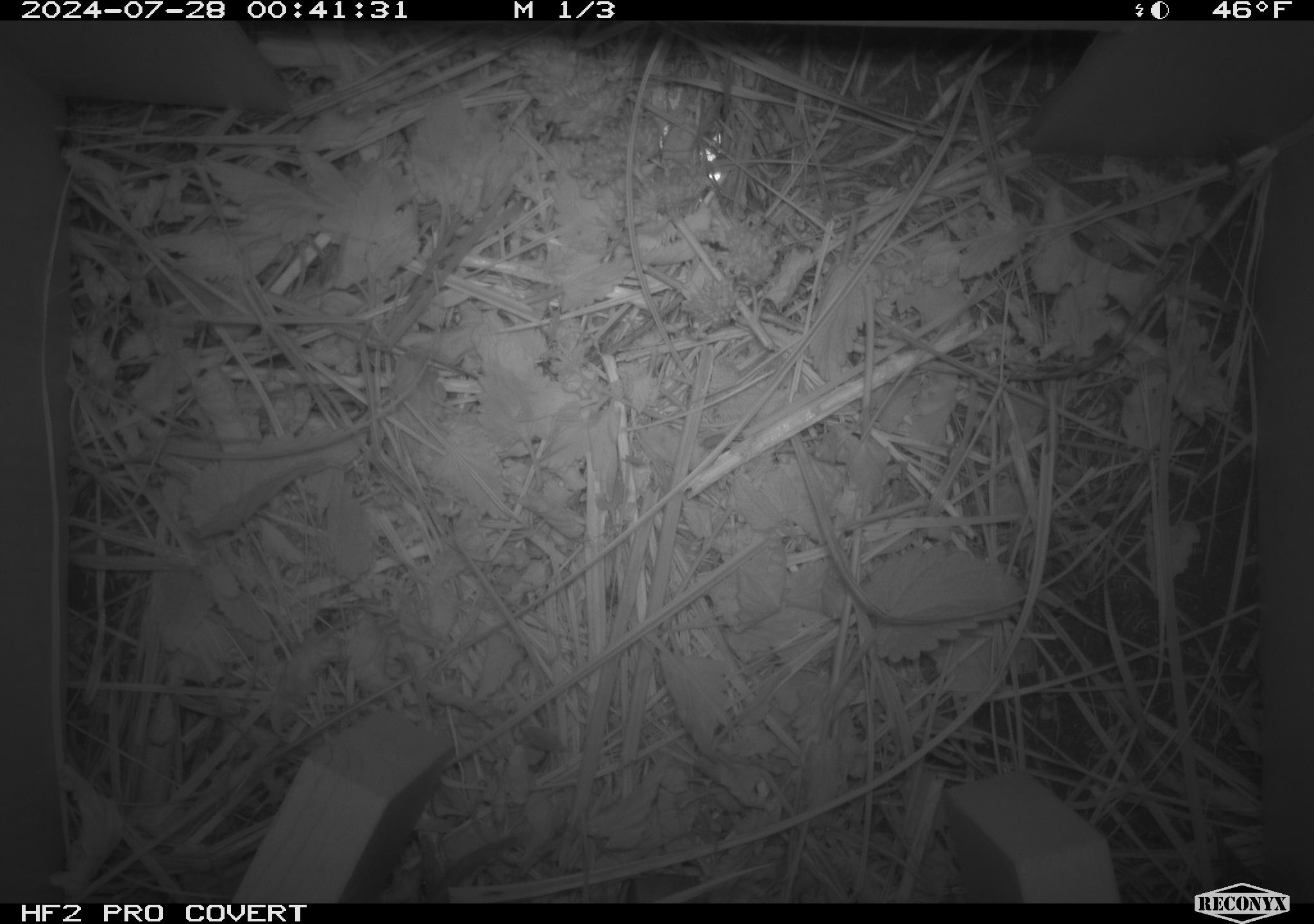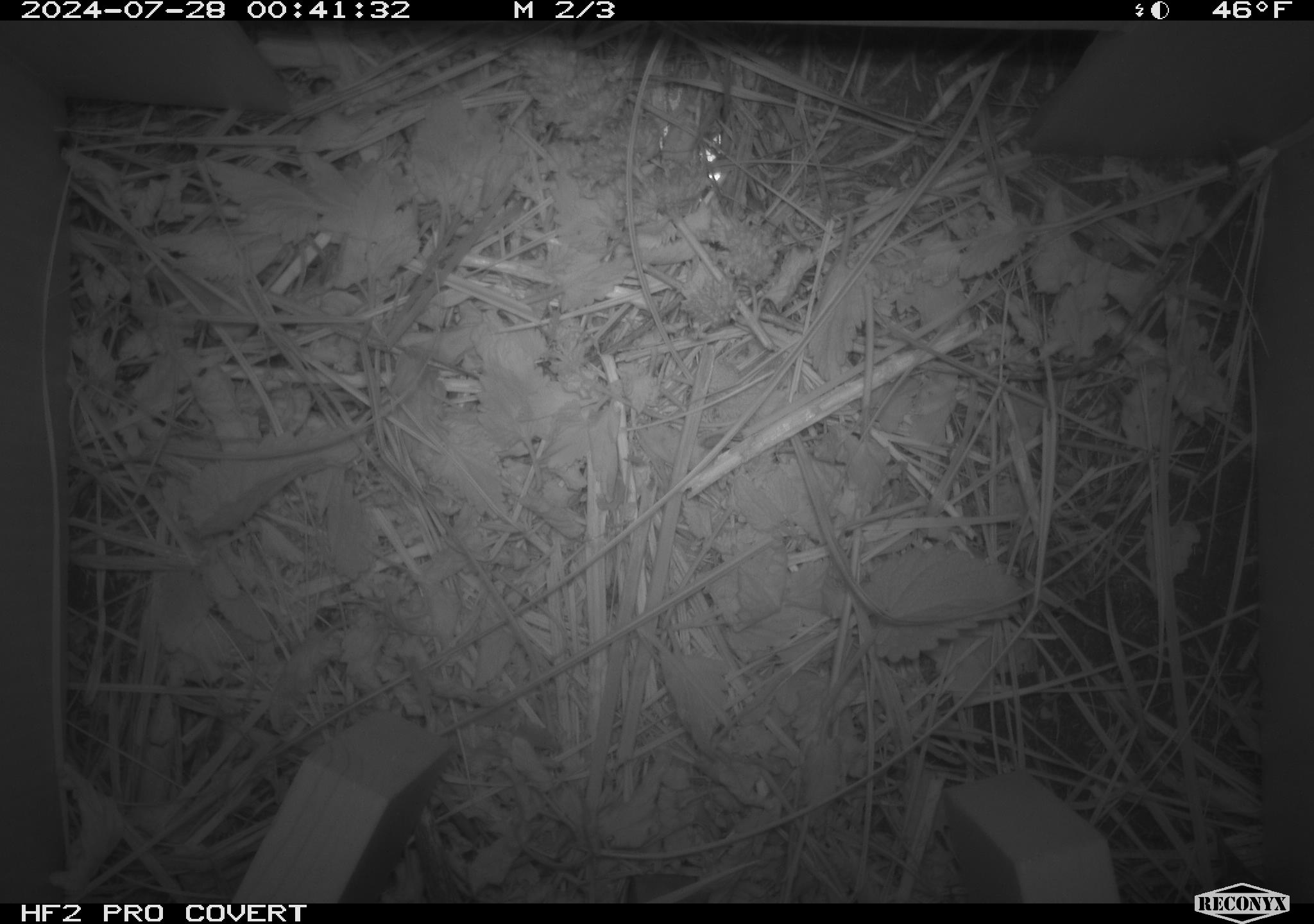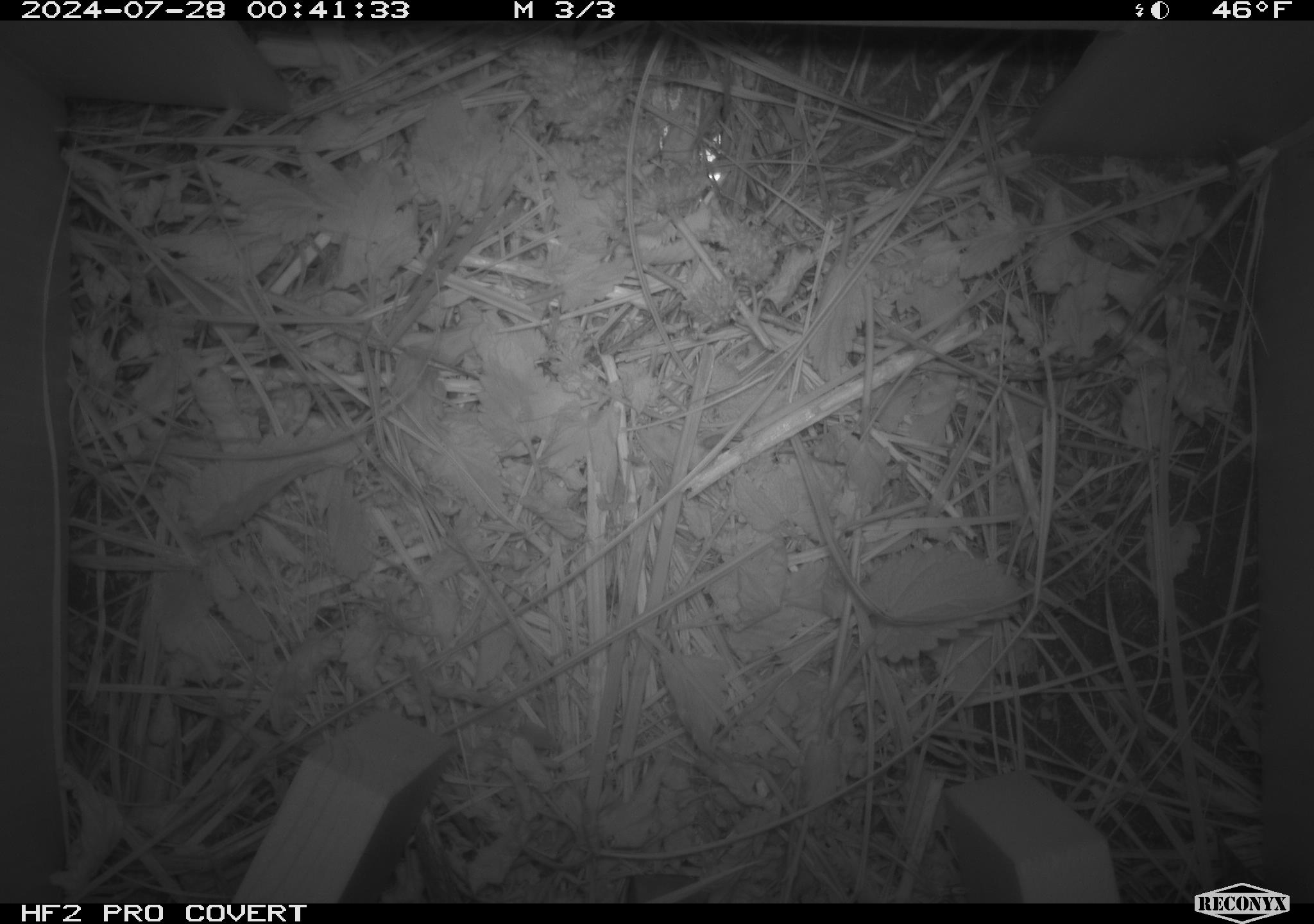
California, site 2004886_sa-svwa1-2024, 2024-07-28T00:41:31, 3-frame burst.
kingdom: Animalia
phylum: Chordata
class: Mammalia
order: Rodentia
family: Cricetidae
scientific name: Arvicolinae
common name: voles, lemmings, and muskrats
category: arvicolinae subfamily